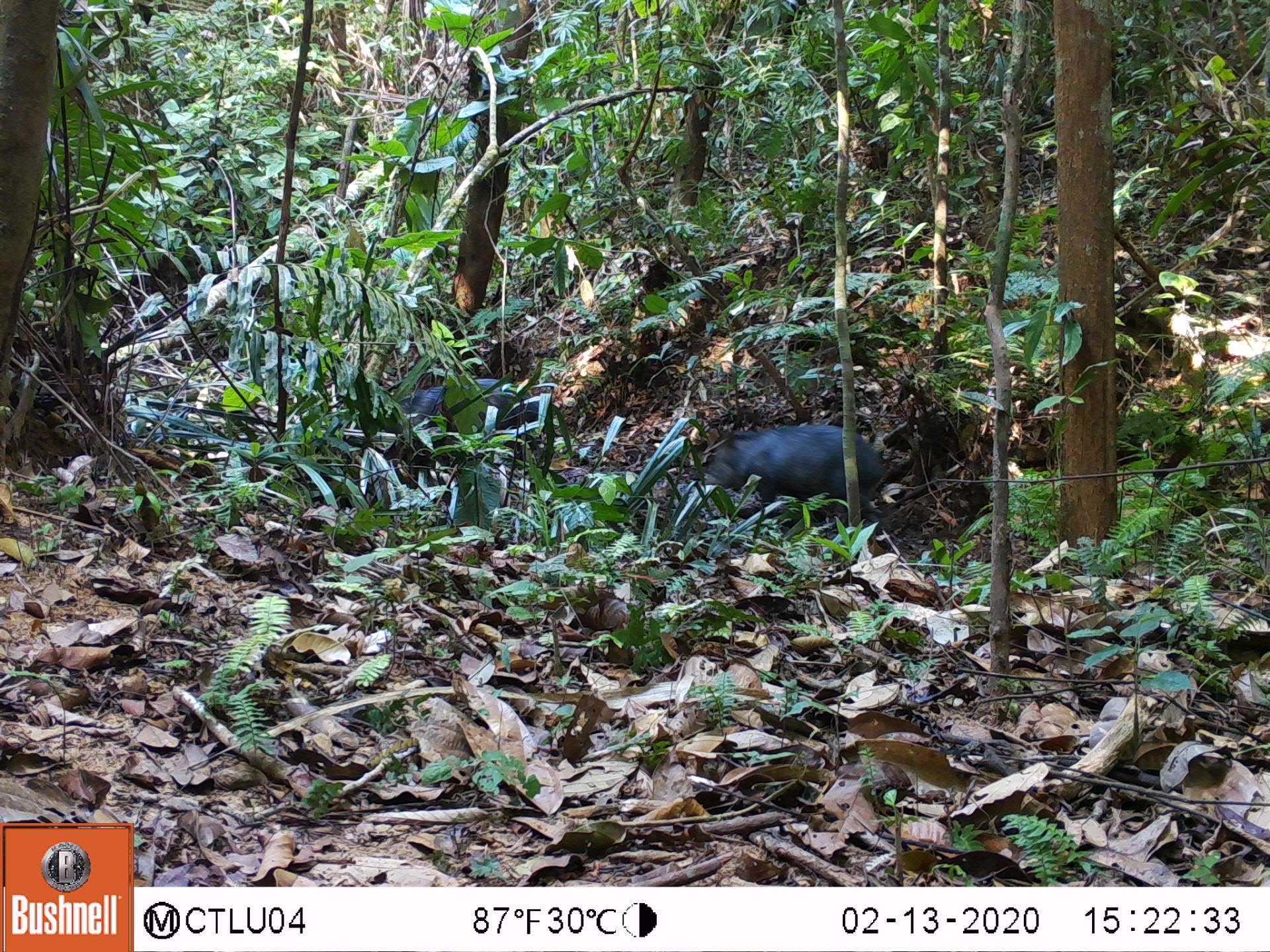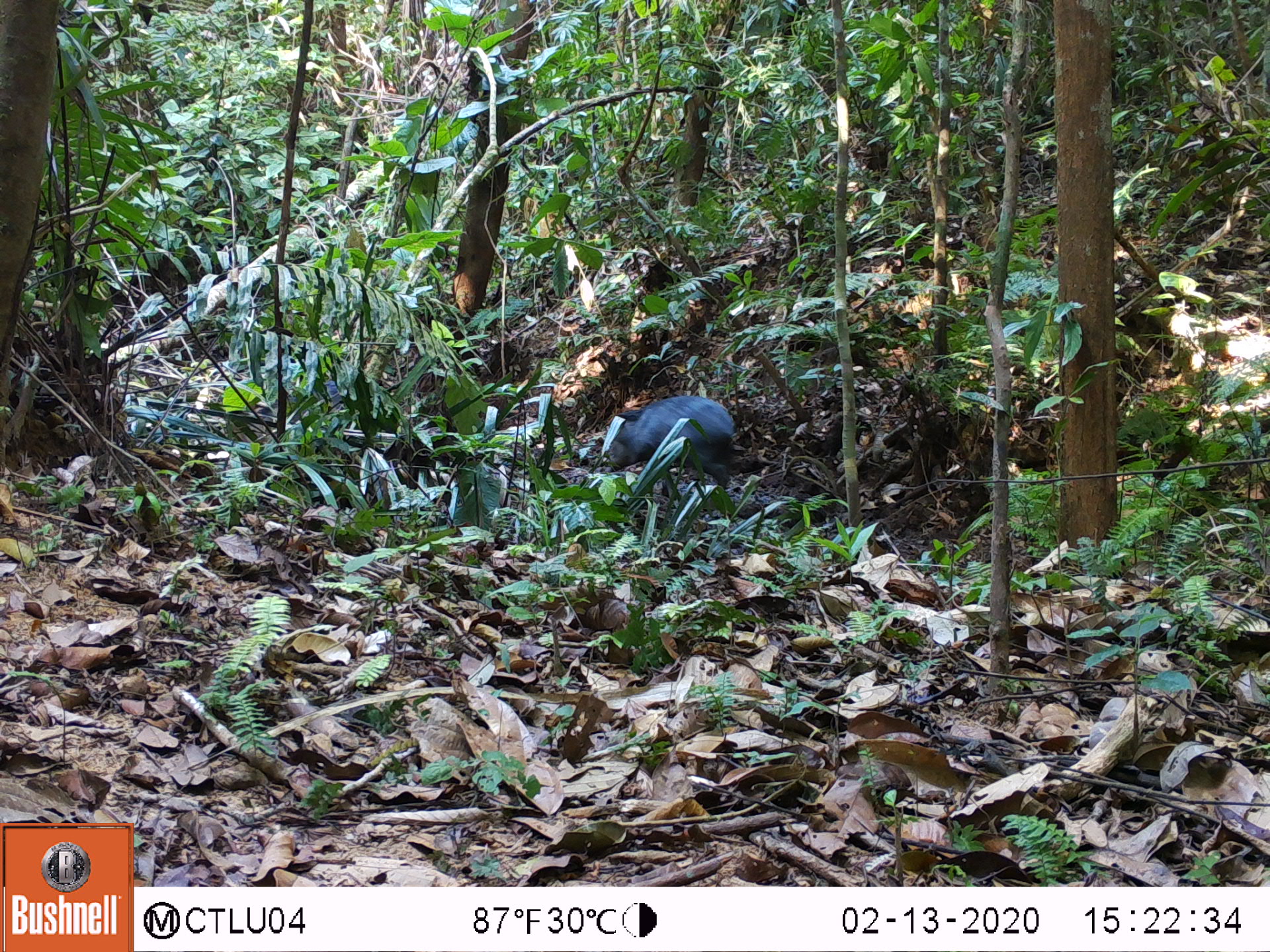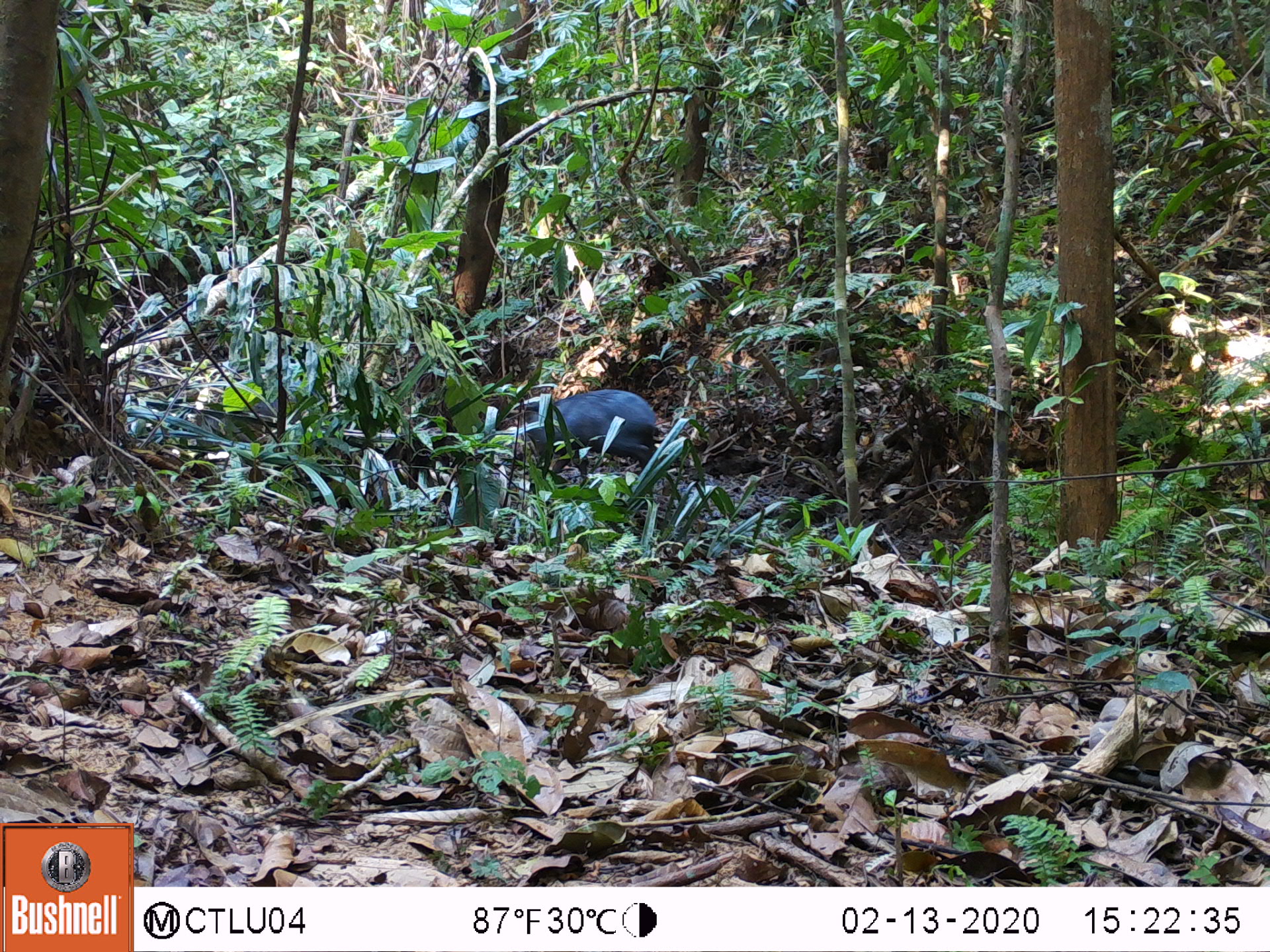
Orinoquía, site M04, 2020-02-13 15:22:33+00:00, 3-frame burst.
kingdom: Animalia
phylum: Chordata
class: Mammalia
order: Artiodactyla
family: Tayassuidae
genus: Pecari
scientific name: Pecari tajacu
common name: collared peccary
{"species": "collared peccary (Pecari tajacu)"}